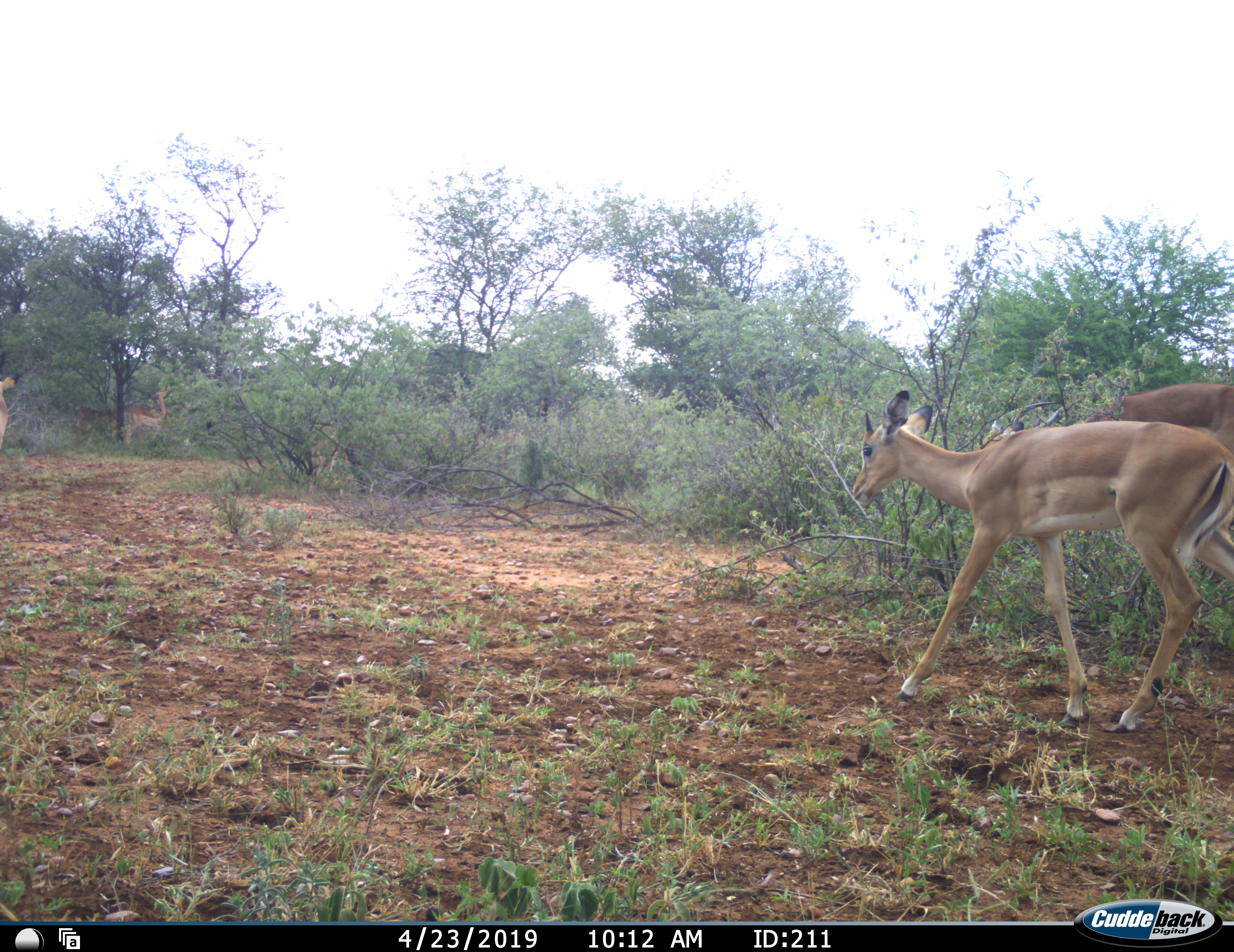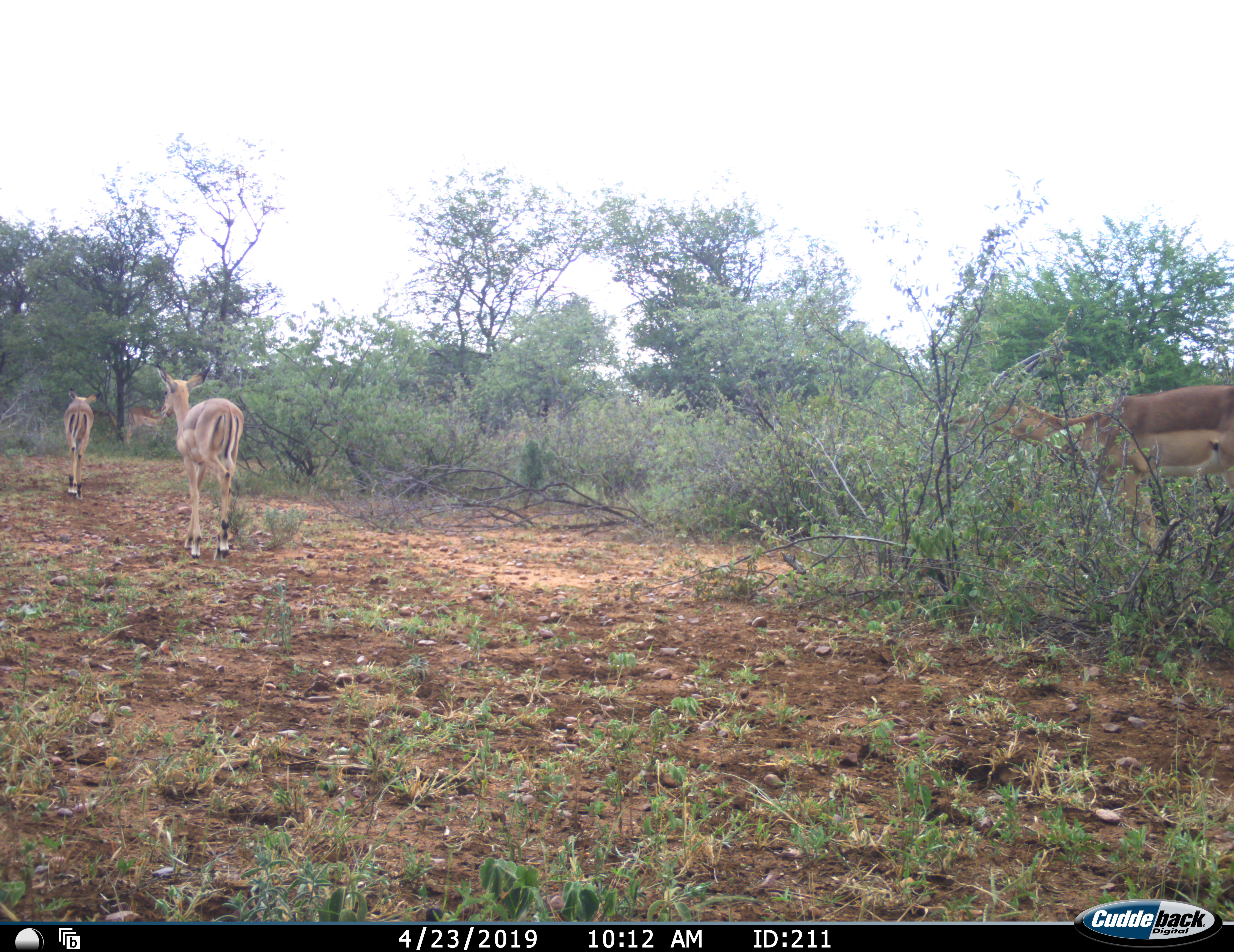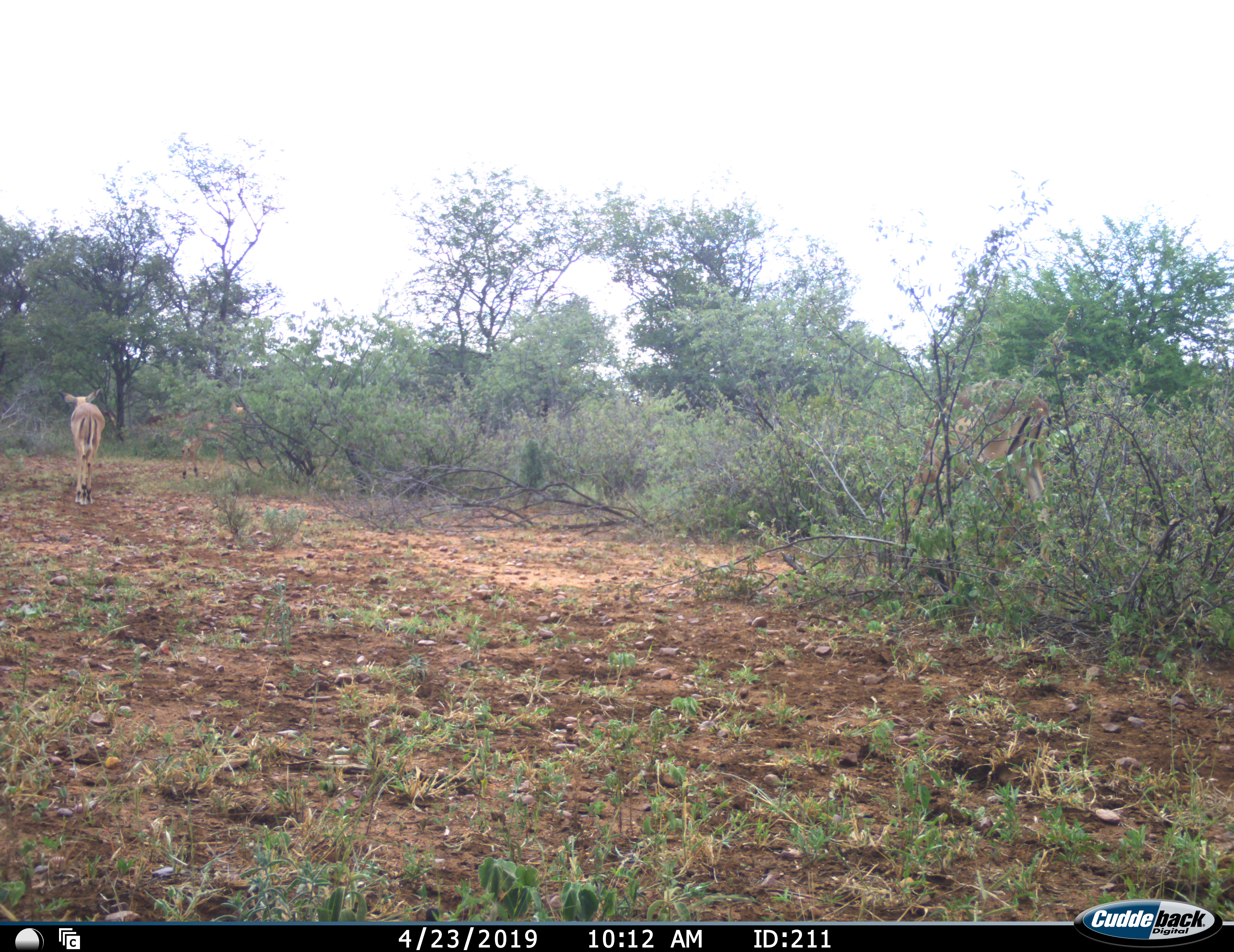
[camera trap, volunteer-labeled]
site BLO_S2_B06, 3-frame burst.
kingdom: Animalia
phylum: Chordata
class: Mammalia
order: Artiodactyla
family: Bovidae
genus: Aepyceros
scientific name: Aepyceros melampus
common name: impala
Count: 4.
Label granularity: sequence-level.